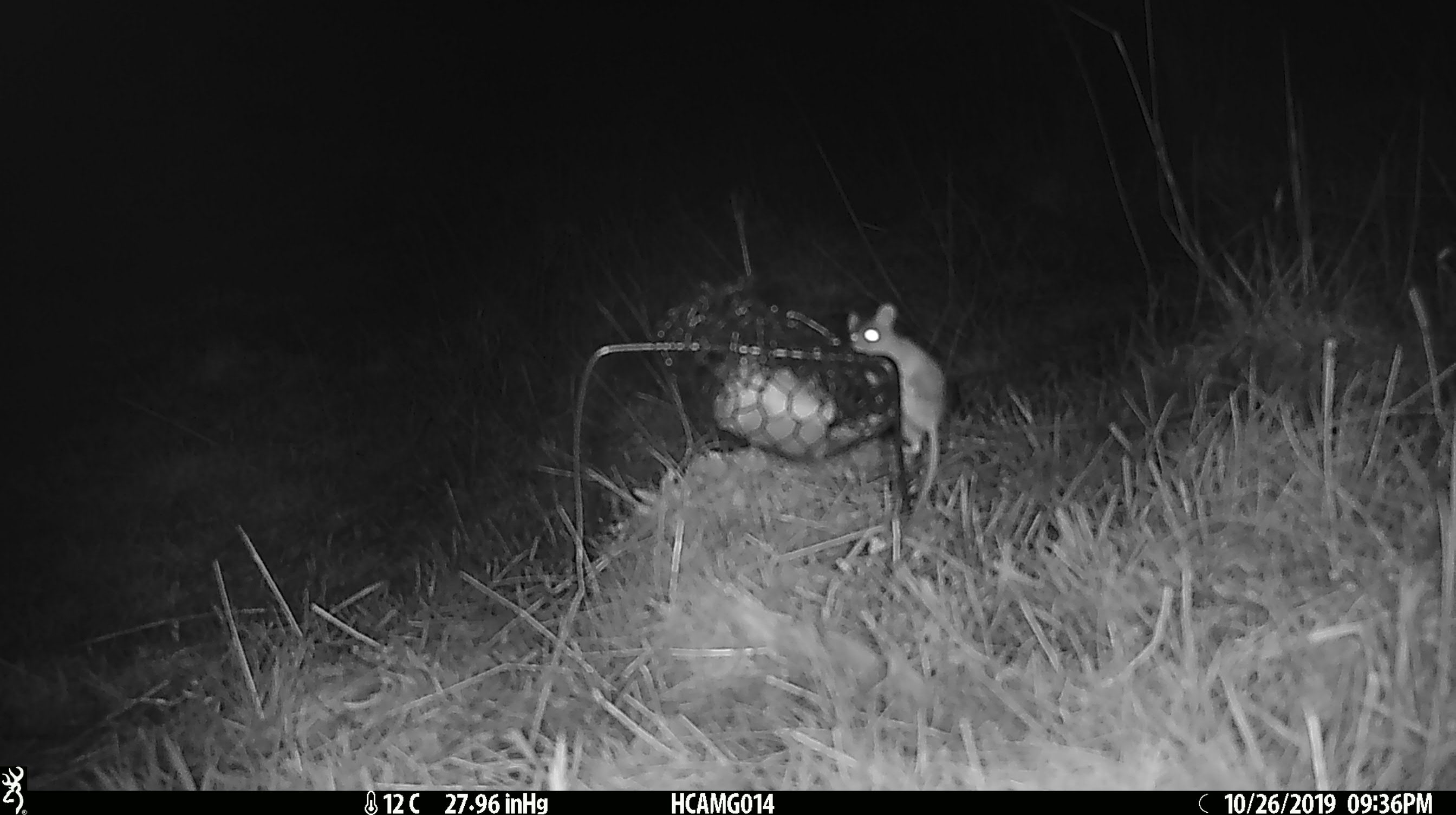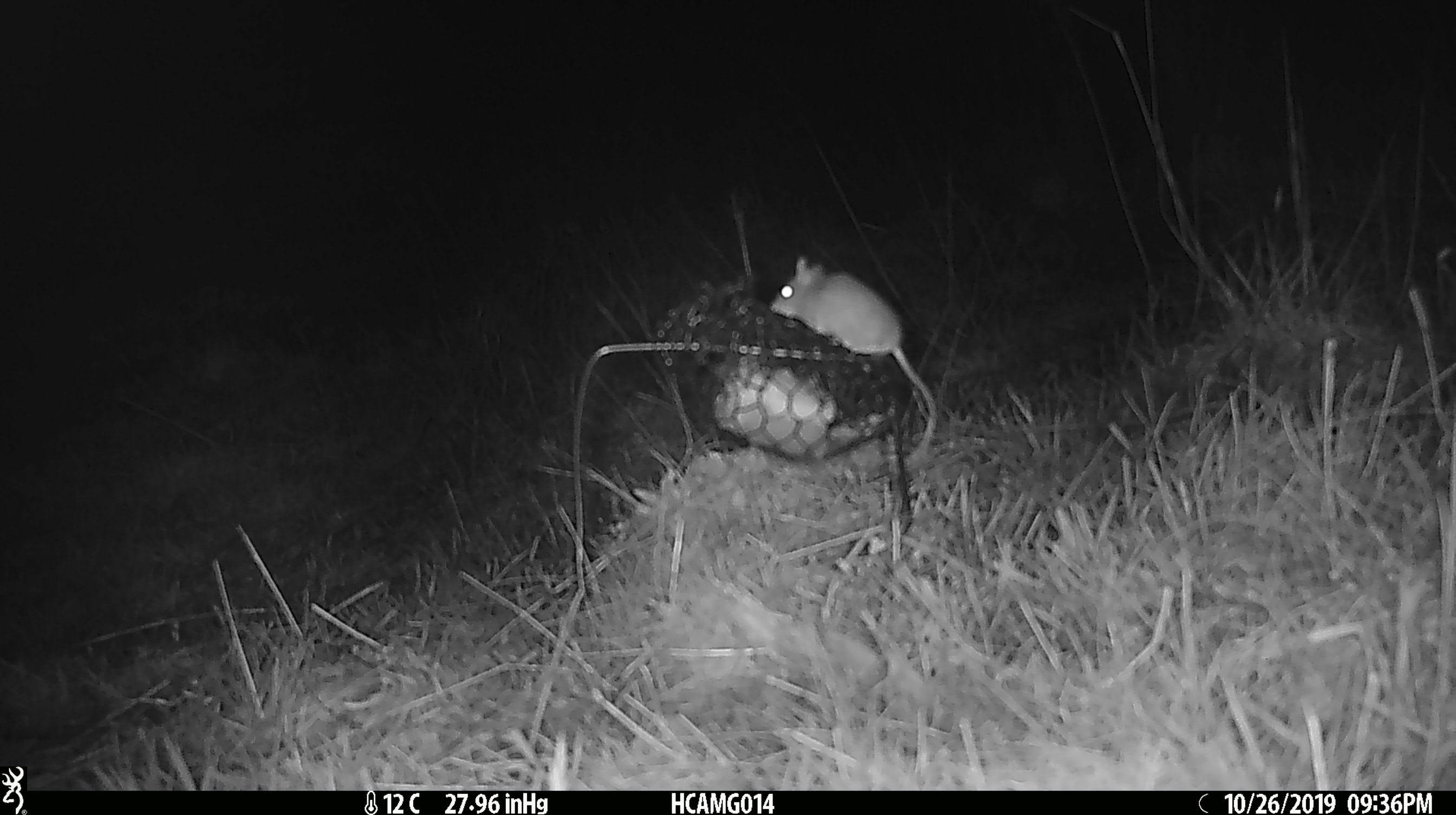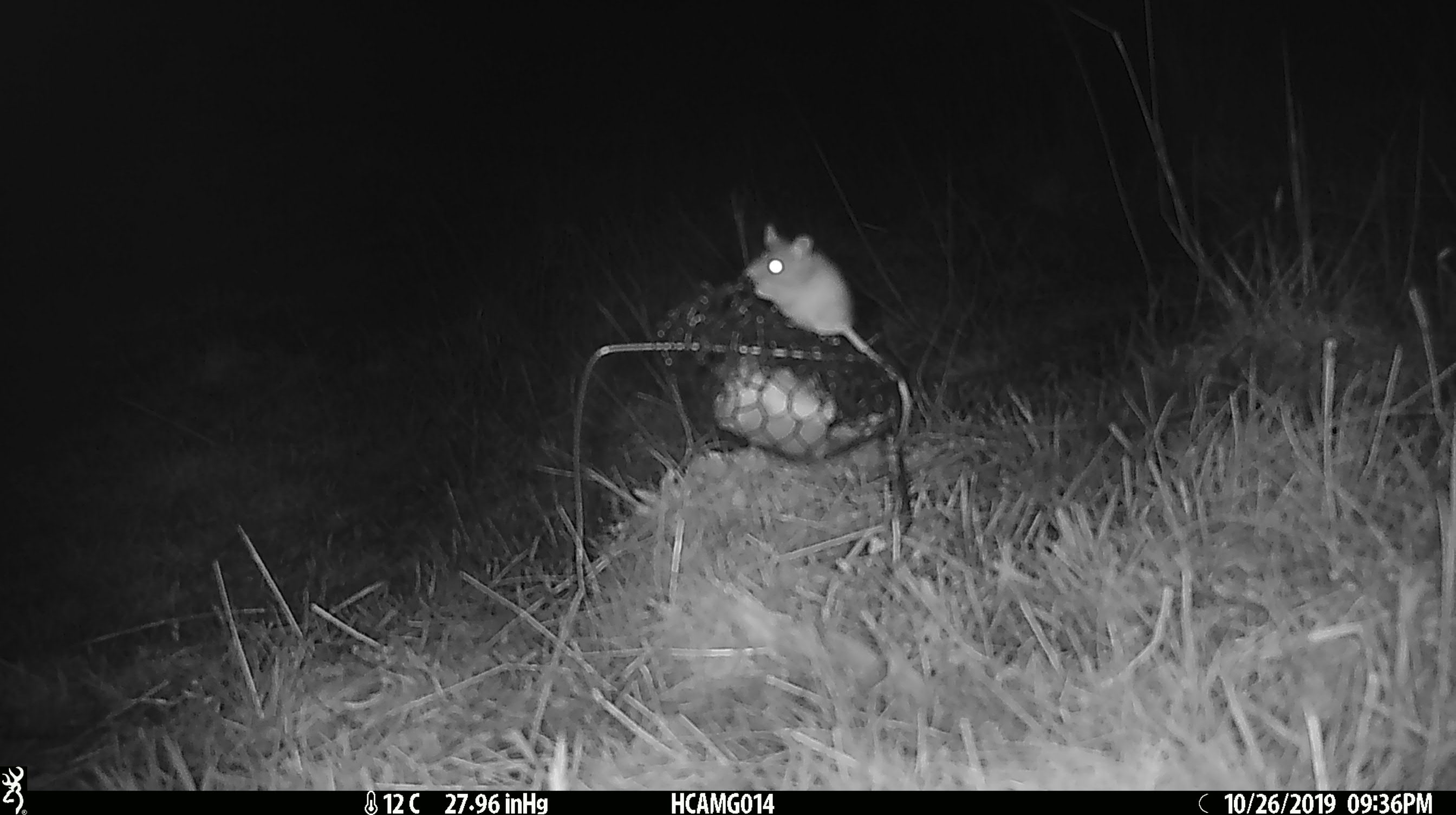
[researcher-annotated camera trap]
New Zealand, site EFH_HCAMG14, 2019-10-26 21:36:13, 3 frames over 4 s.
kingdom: Animalia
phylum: Chordata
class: Mammalia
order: Rodentia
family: Muridae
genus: Mus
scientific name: Mus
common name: mouse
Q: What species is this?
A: Mouse (Mus).